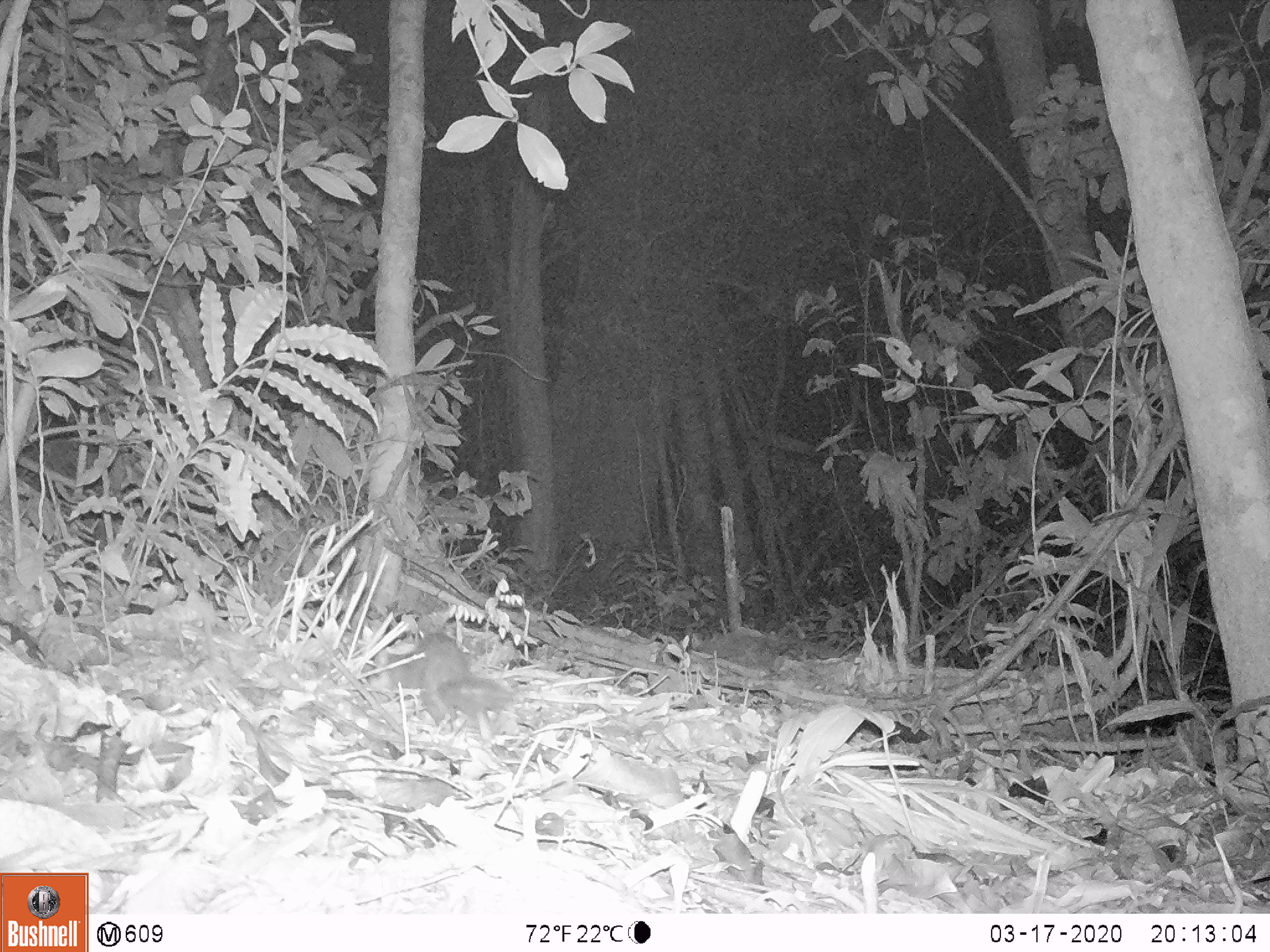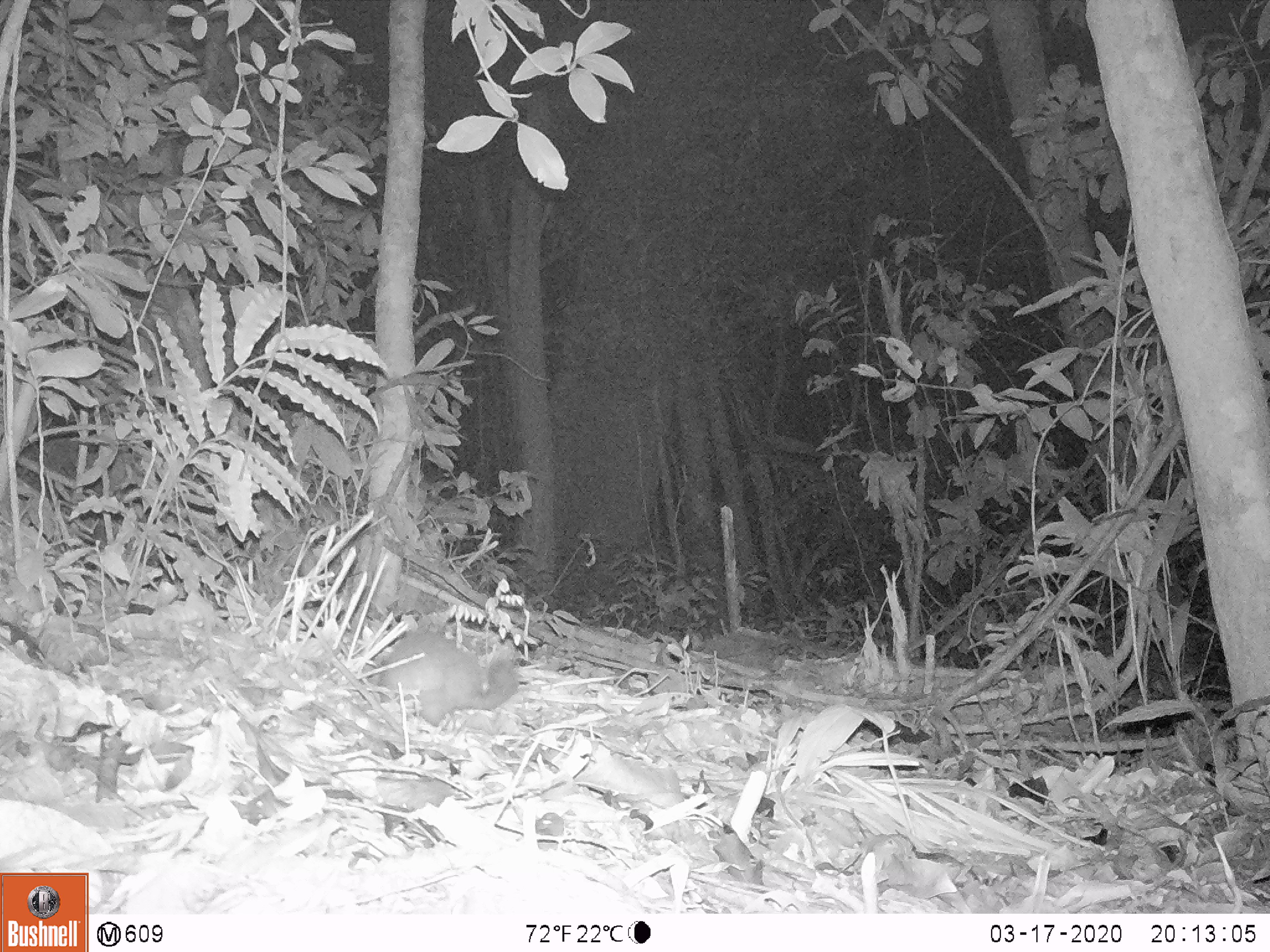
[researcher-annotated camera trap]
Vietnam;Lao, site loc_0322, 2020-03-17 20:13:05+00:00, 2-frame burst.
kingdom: Animalia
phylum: Chordata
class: Mammalia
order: Carnivora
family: Mustelidae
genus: Melogale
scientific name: Melogale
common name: ferret badger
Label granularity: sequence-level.